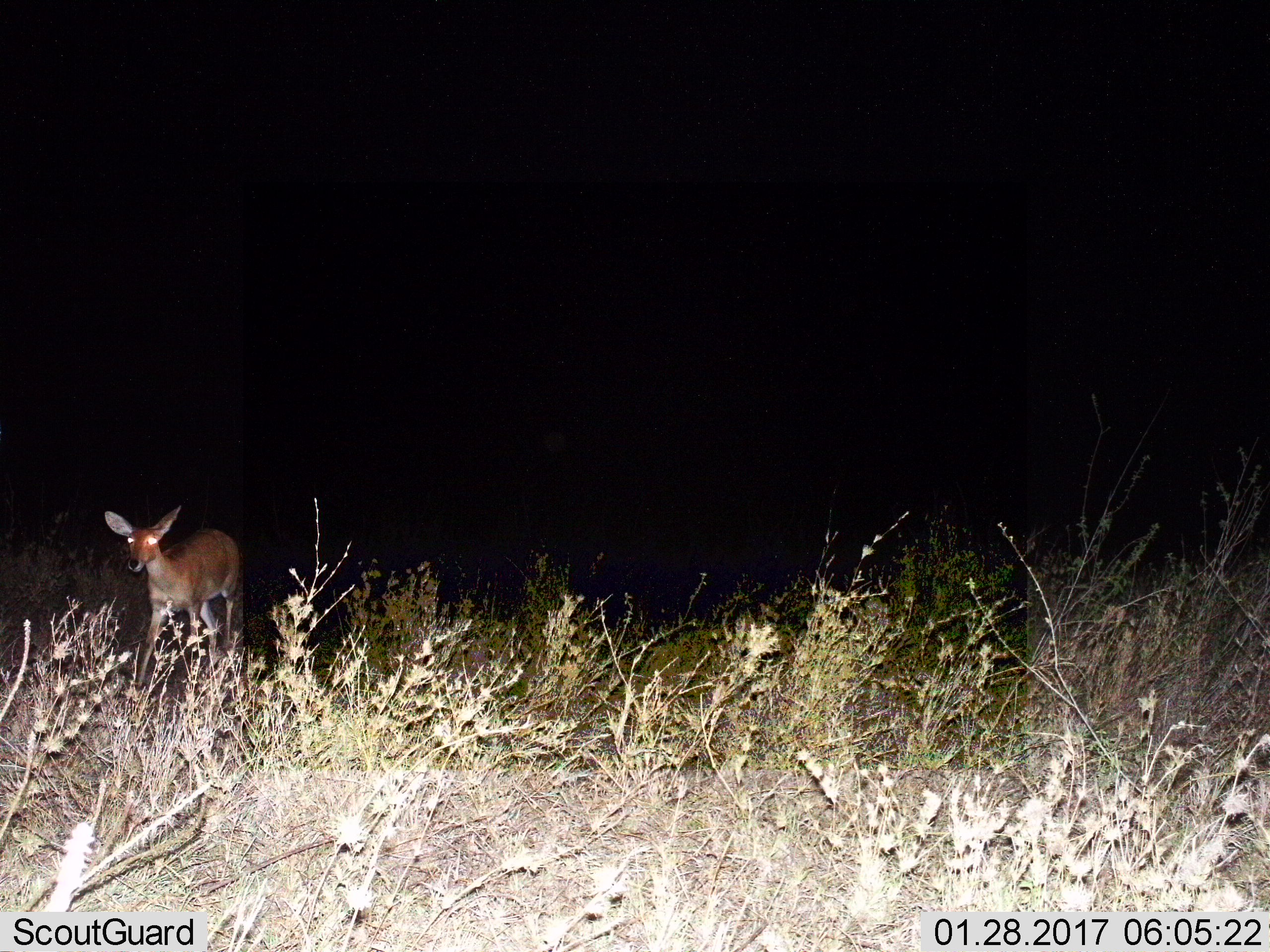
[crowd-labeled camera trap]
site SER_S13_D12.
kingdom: Animalia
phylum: Chordata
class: Mammalia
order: Artiodactyla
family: Bovidae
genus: Redunca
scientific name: Redunca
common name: reedbuck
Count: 1.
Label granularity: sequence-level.